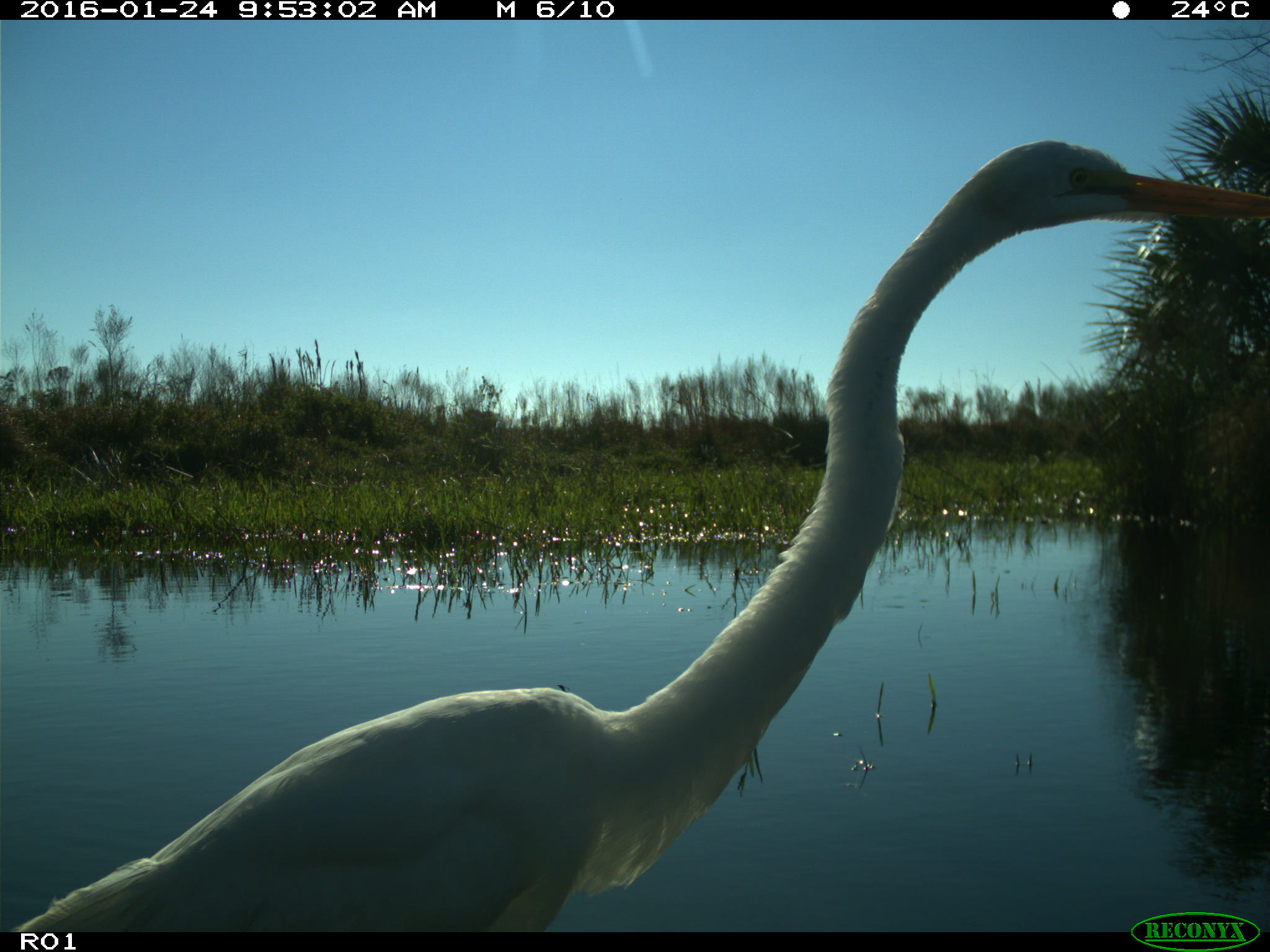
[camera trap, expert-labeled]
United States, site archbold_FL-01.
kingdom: Animalia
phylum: Chordata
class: Aves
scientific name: Aves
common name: birds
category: unidentified bird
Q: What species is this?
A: Unidentified bird (birds) (Aves).